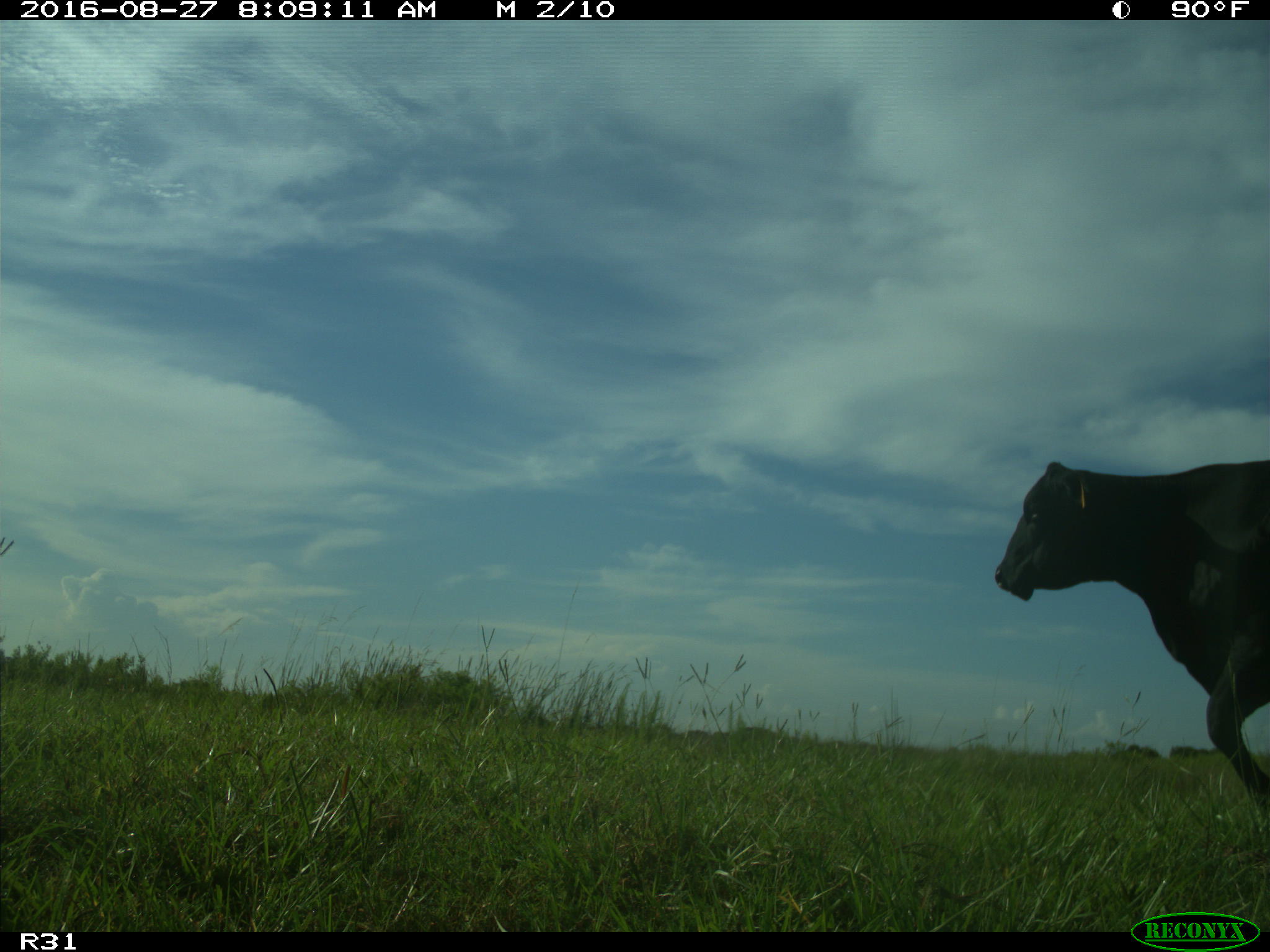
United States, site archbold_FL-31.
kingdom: Animalia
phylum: Chordata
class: Mammalia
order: Artiodactyla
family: Bovidae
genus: Bos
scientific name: Bos taurus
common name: domestic cow